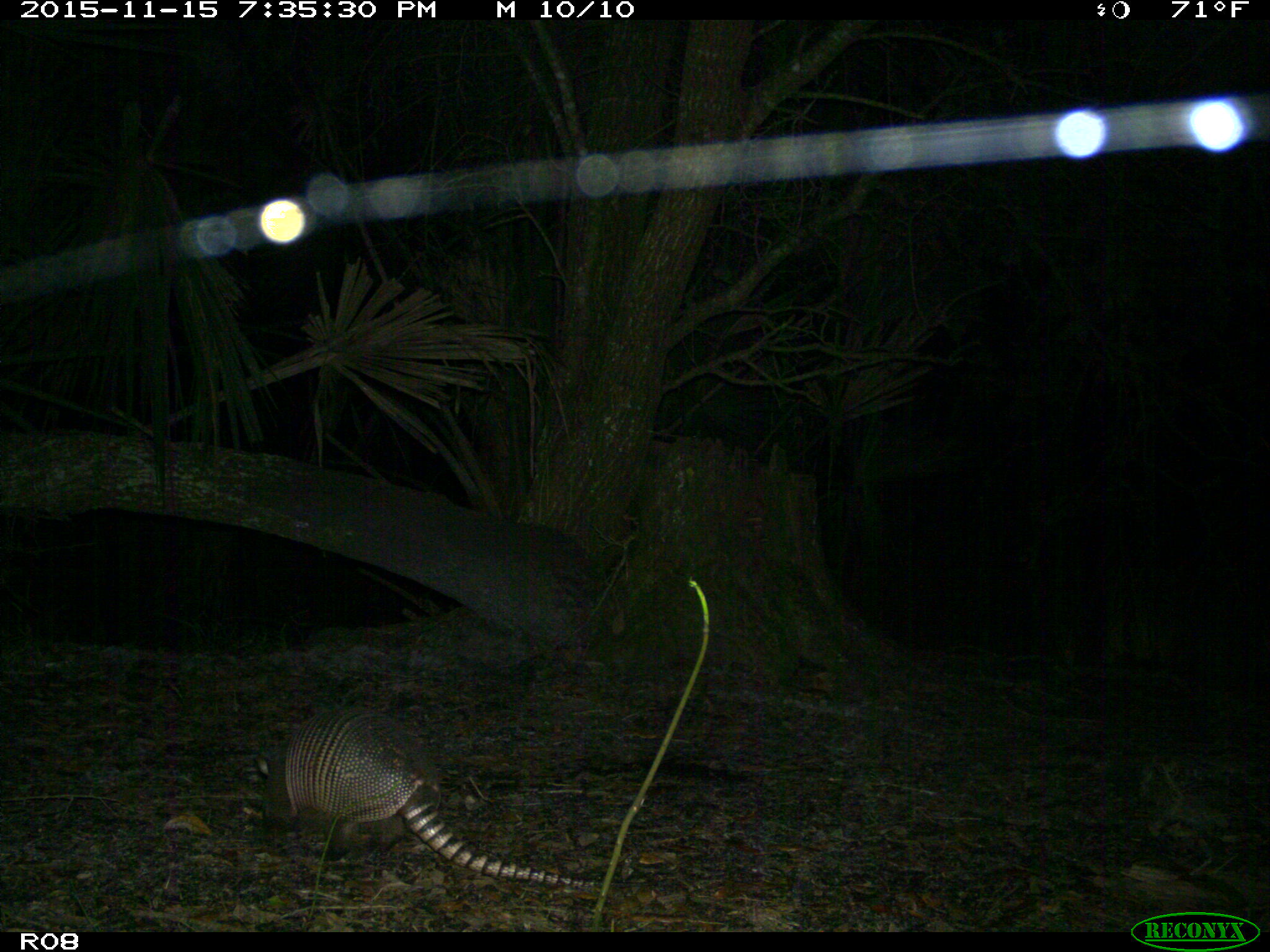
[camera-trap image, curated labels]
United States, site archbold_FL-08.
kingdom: Animalia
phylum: Chordata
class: Mammalia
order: Cingulata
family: Dasypodidae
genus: Dasypus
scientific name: Dasypus novemcinctus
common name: nine-banded armadillo